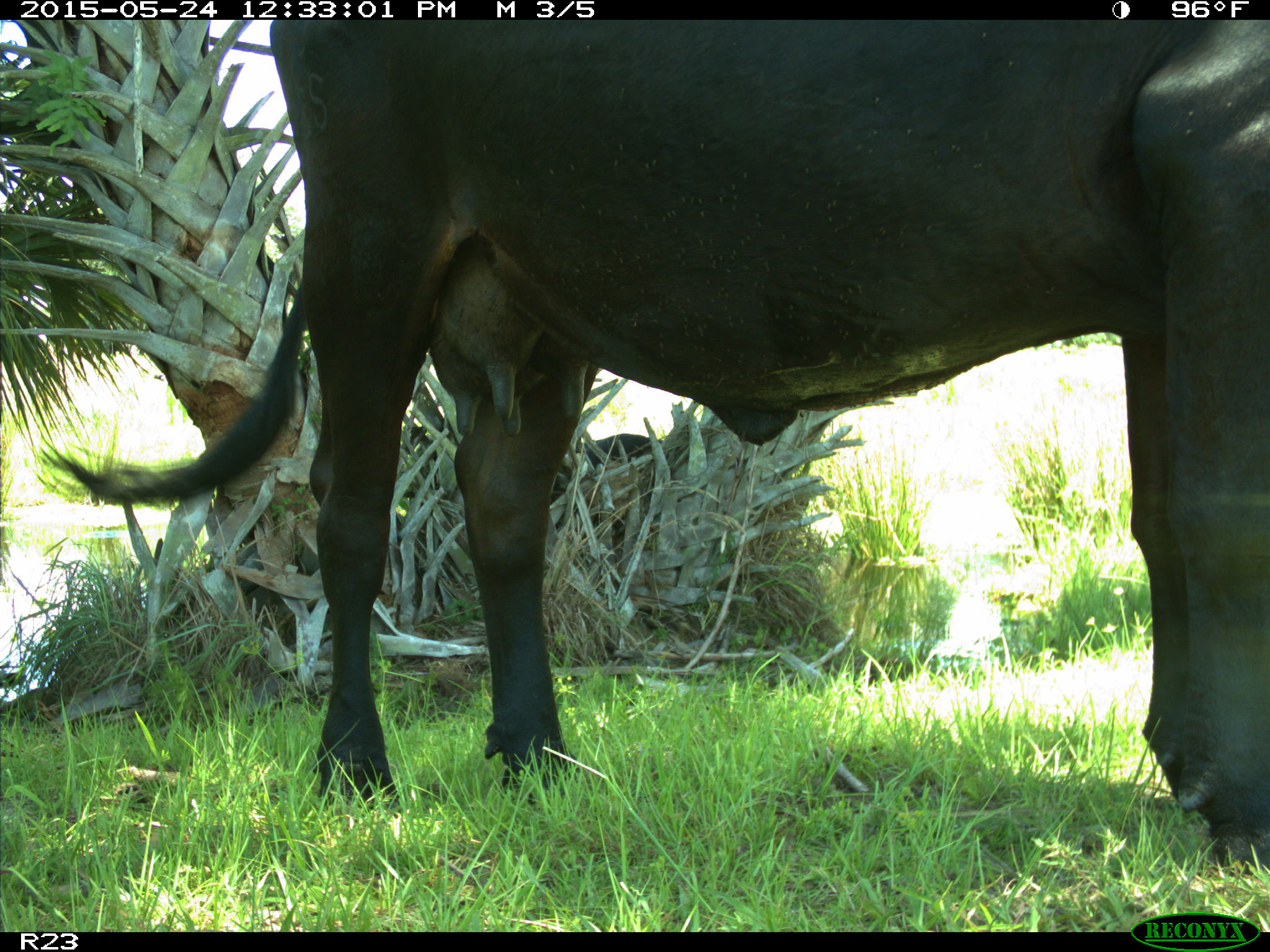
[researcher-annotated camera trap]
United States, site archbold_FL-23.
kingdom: Animalia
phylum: Chordata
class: Mammalia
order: Artiodactyla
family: Bovidae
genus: Bos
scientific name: Bos taurus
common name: domestic cow